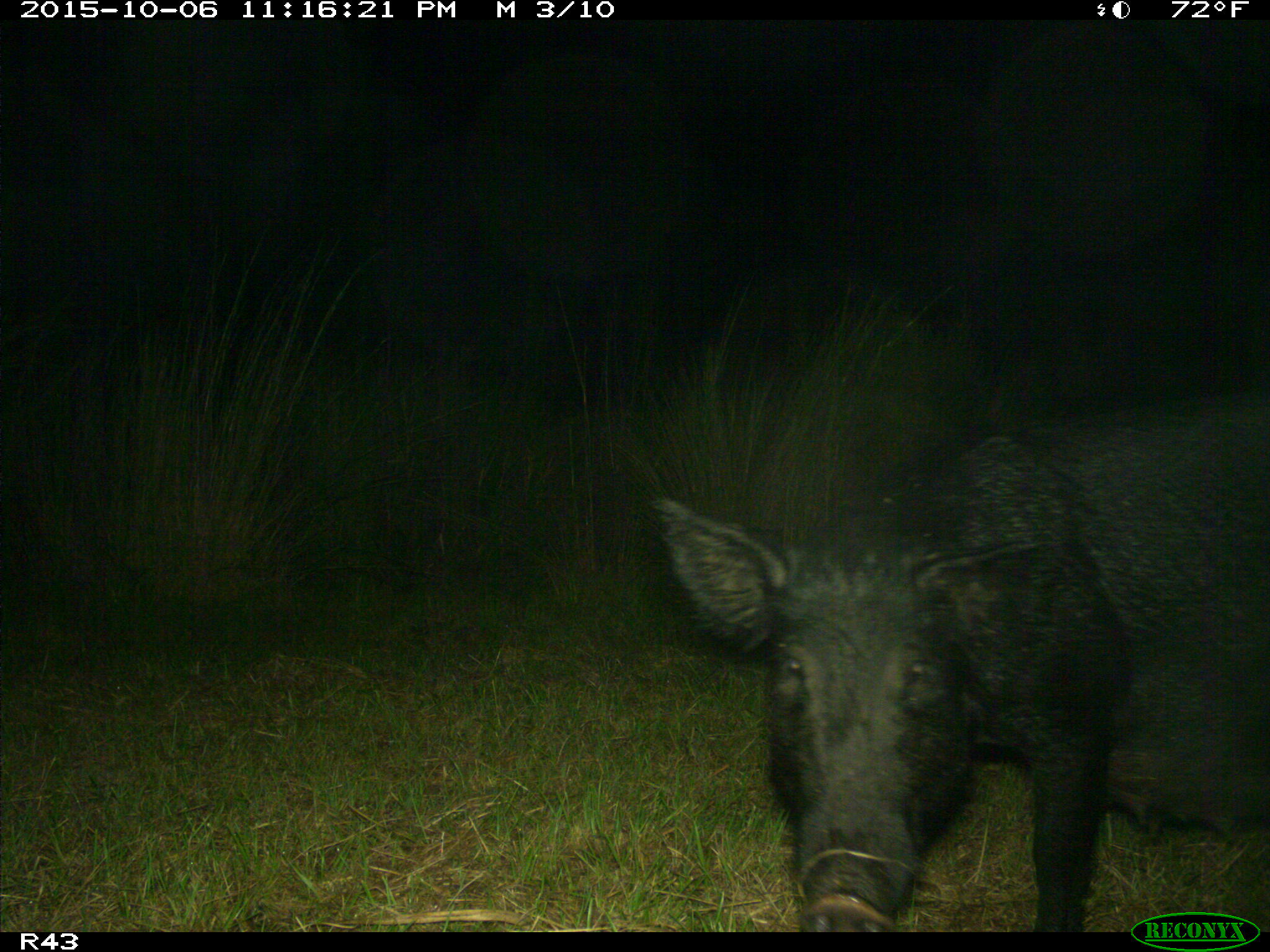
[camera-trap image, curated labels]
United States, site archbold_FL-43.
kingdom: Animalia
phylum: Chordata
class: Mammalia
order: Artiodactyla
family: Suidae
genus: Sus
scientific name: Sus scrofa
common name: wild boar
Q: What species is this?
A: Sus scrofa (wild boar).